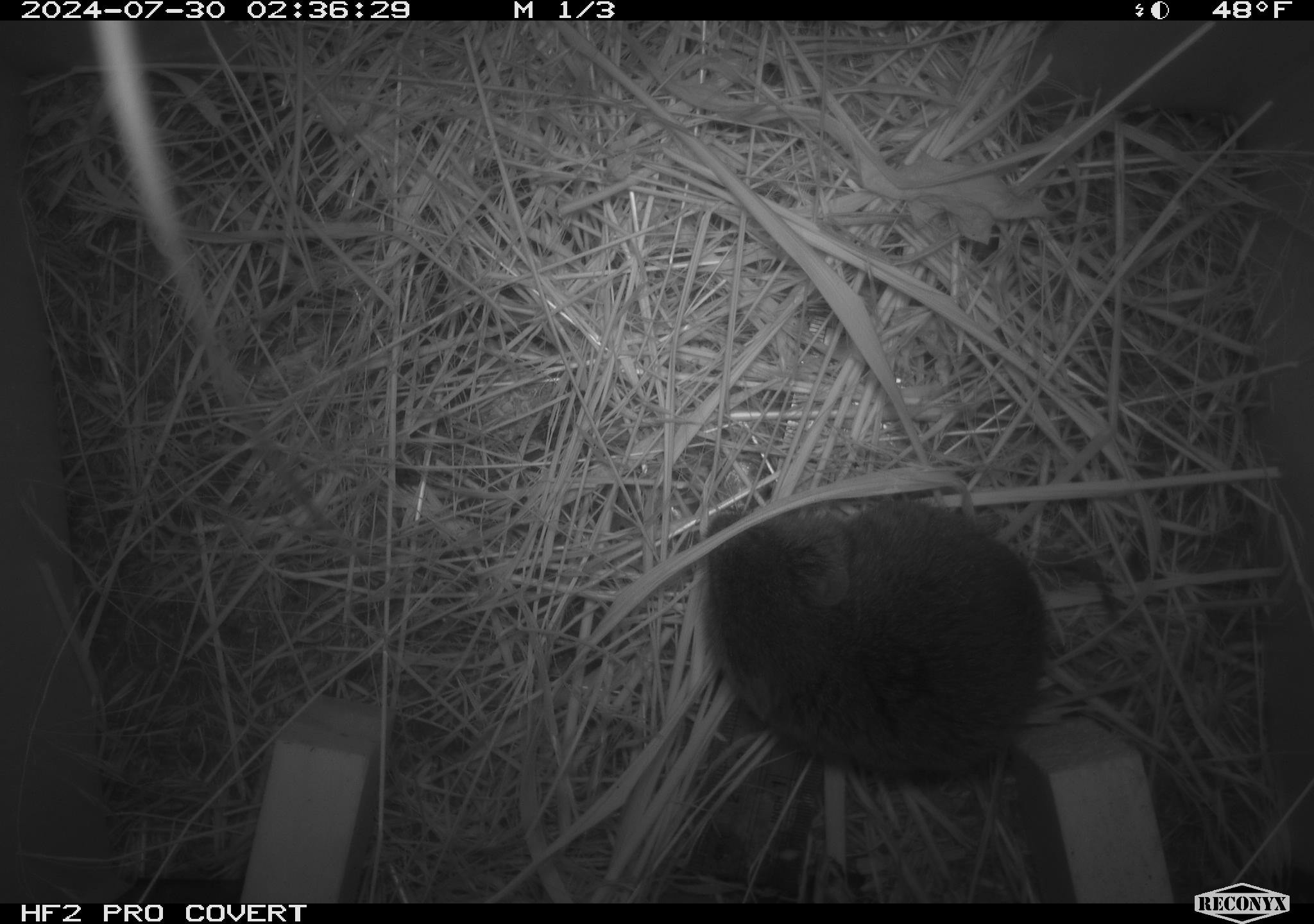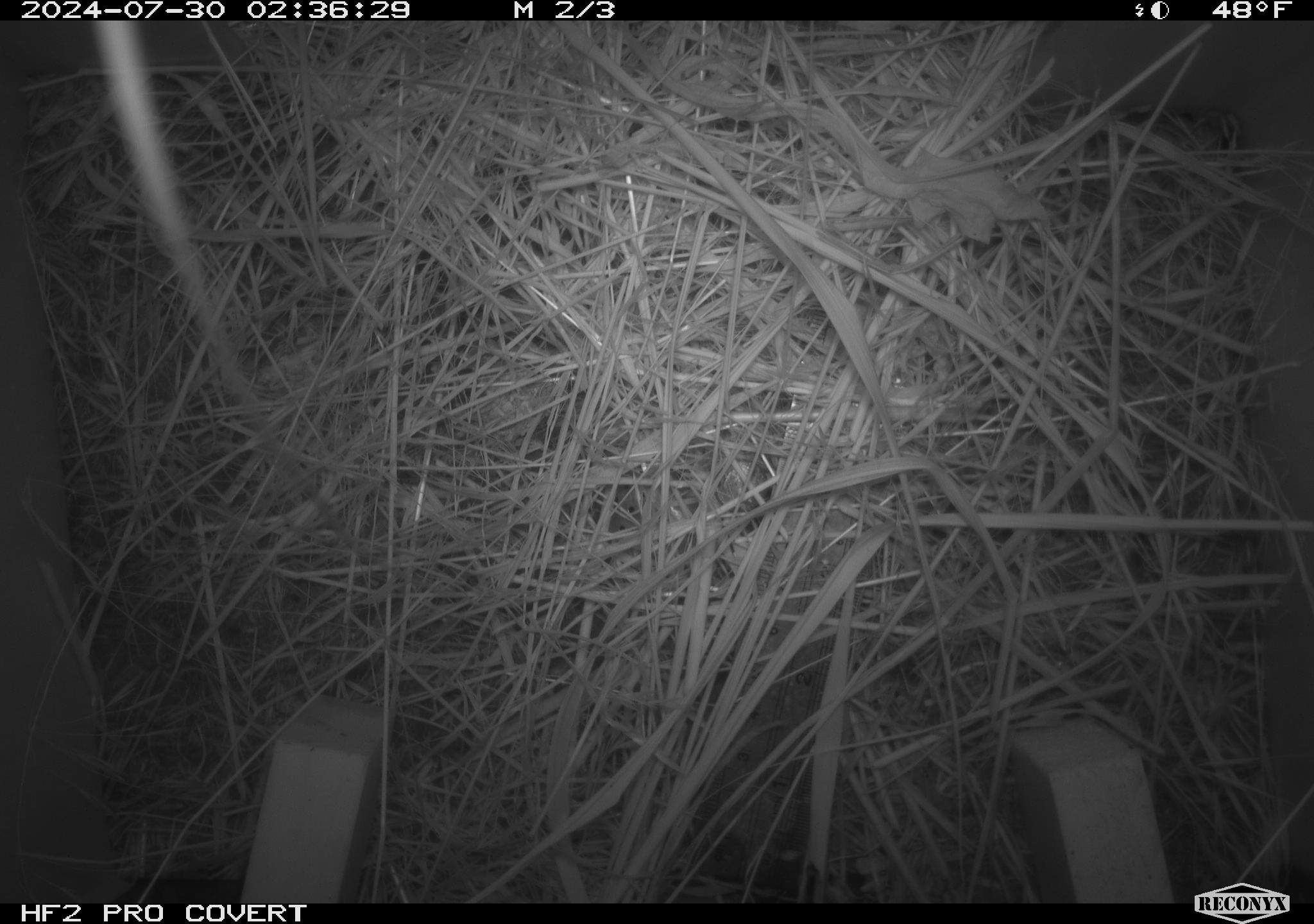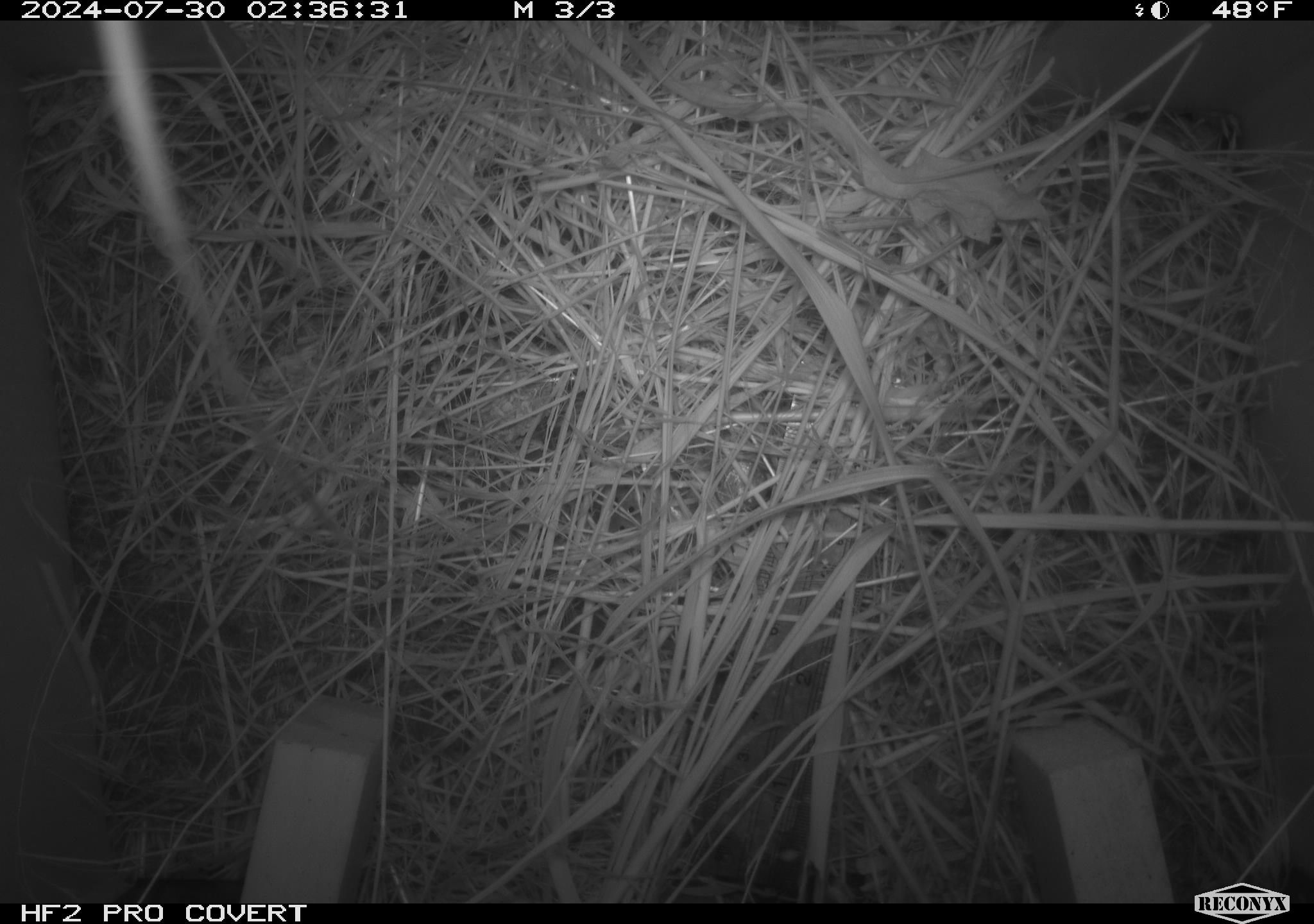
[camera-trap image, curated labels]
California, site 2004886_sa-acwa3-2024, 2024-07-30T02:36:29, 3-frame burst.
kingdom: Animalia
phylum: Chordata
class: Mammalia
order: Rodentia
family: Cricetidae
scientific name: Arvicolinae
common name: voles, lemmings, and muskrats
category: arvicolinae subfamily